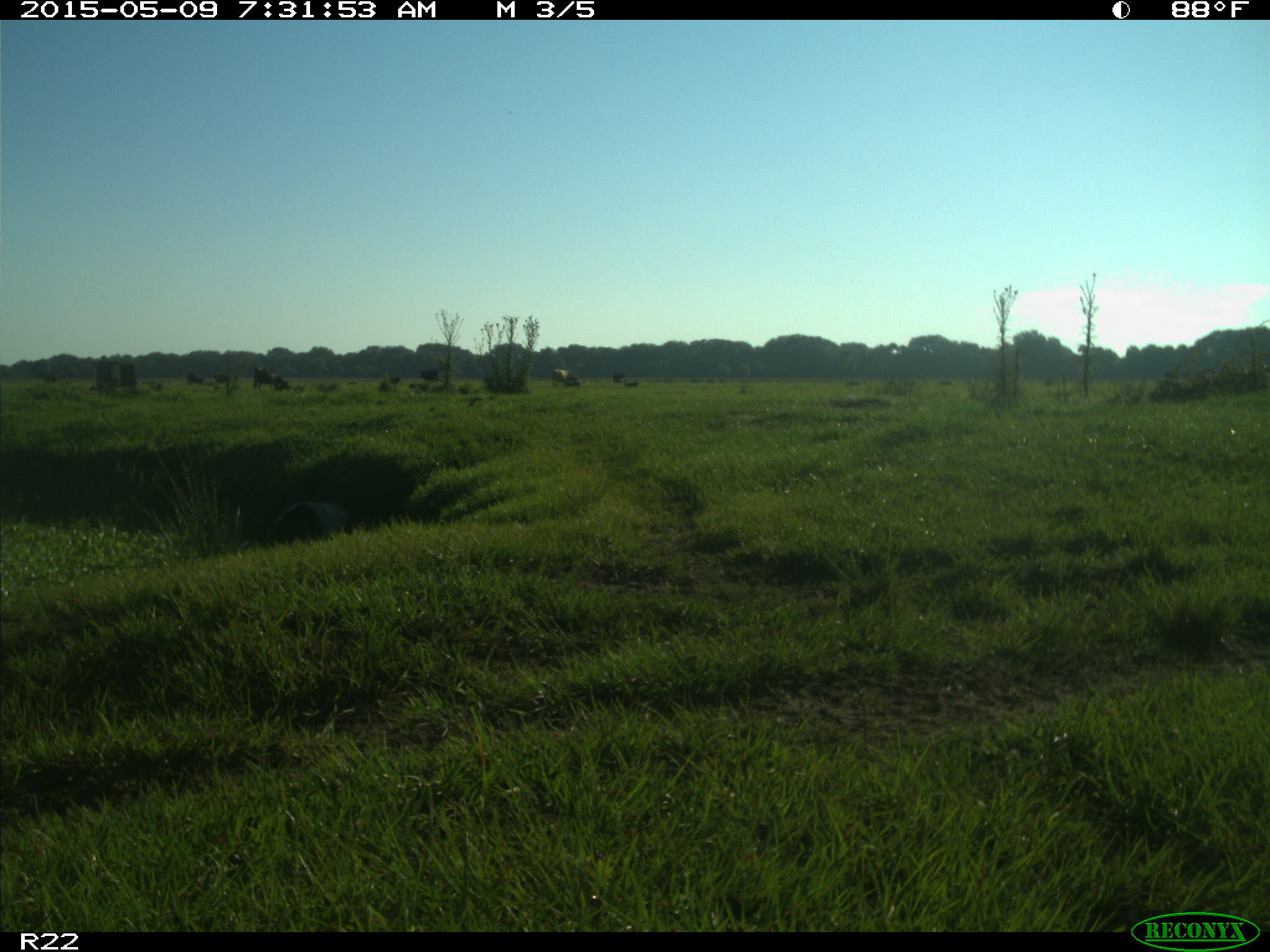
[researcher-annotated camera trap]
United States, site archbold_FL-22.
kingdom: Animalia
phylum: Chordata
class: Mammalia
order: Artiodactyla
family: Bovidae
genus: Bos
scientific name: Bos taurus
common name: domestic cow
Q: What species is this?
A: Bos taurus (domestic cow).